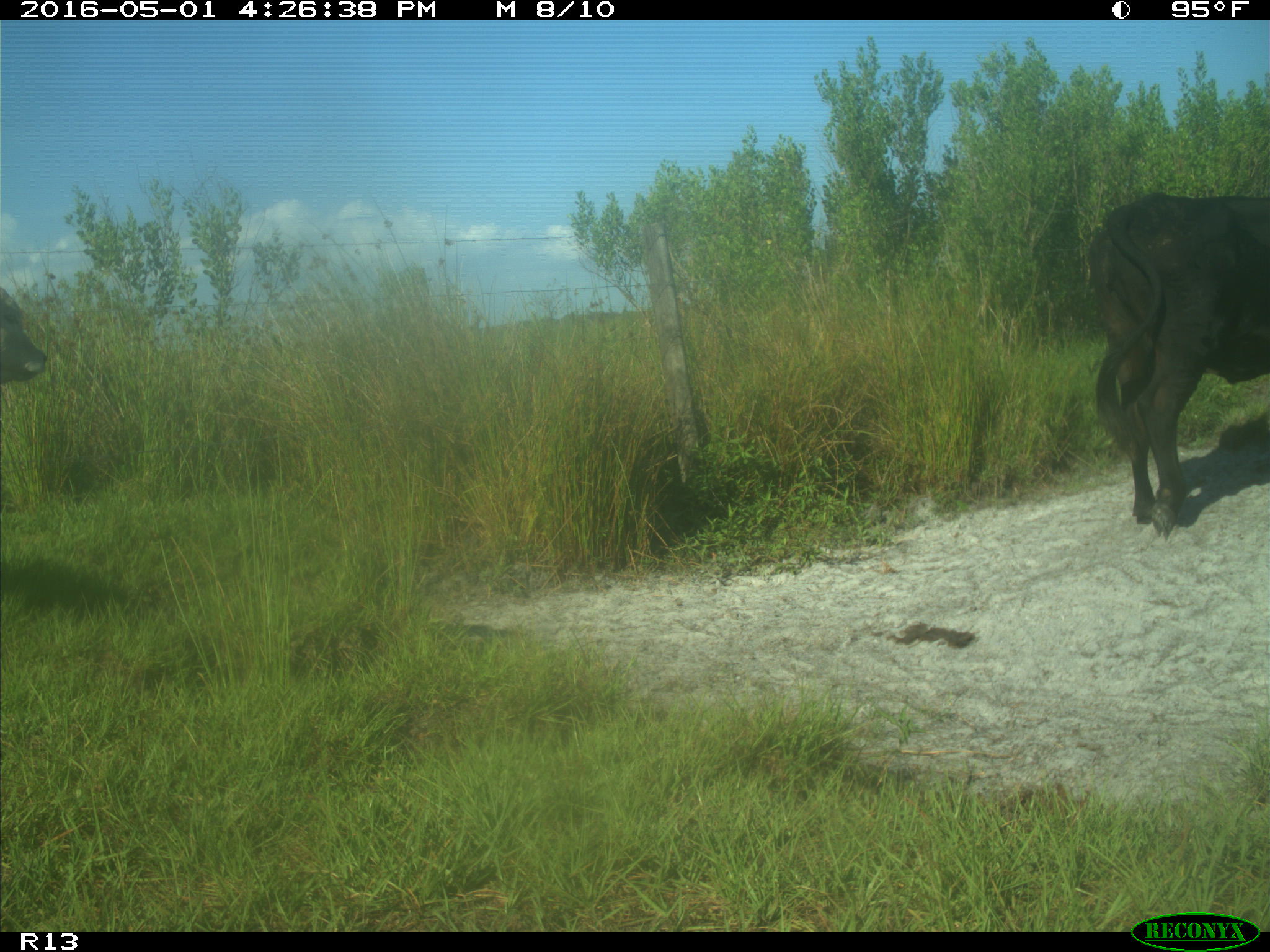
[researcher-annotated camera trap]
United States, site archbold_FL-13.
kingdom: Animalia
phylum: Chordata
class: Mammalia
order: Artiodactyla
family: Bovidae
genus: Bos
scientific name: Bos taurus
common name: domestic cow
Bos taurus (domestic cow).